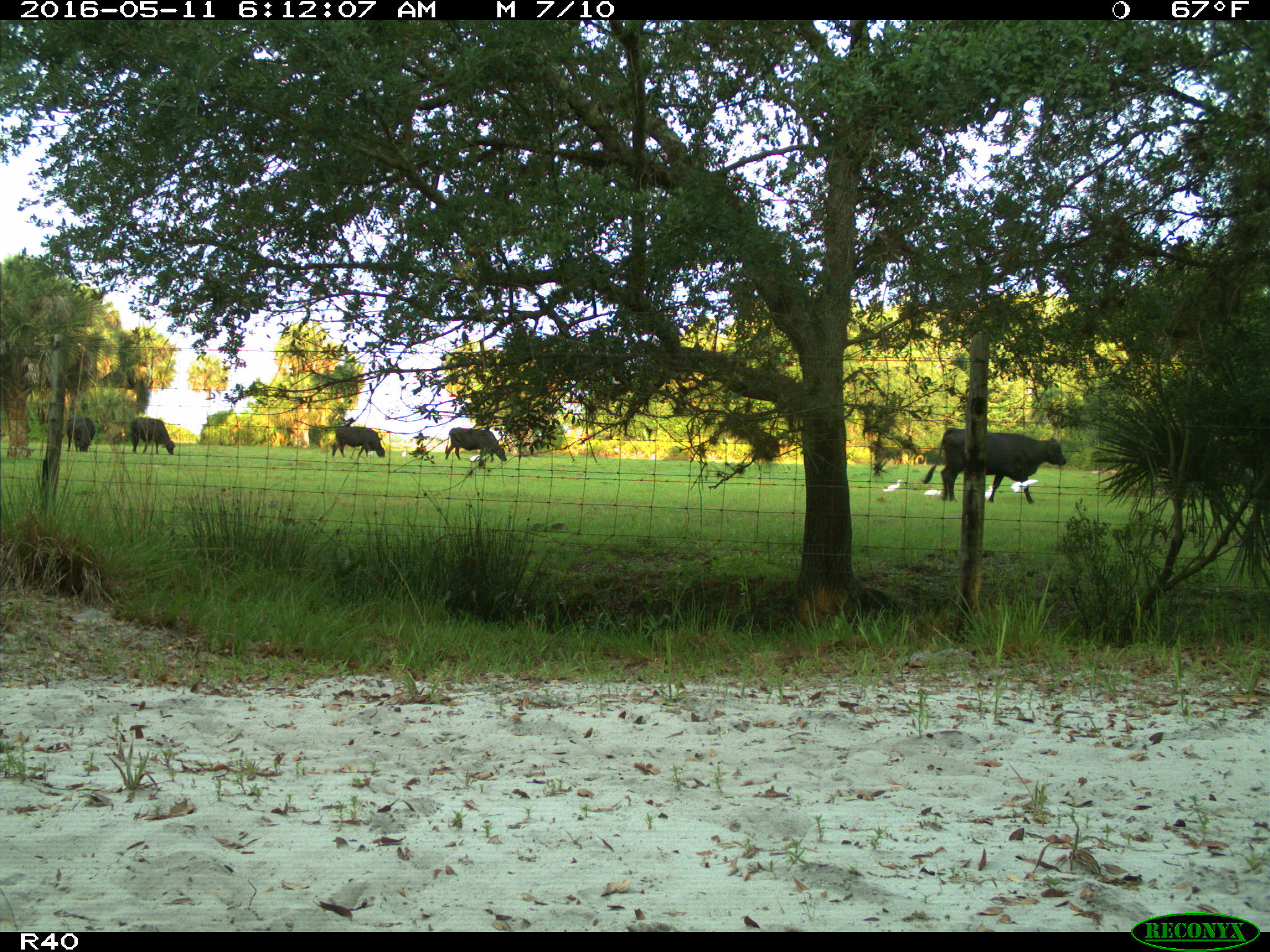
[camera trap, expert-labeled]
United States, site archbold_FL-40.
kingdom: Animalia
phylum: Chordata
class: Mammalia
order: Artiodactyla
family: Bovidae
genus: Bos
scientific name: Bos taurus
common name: domestic cow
Bos taurus (domestic cow).